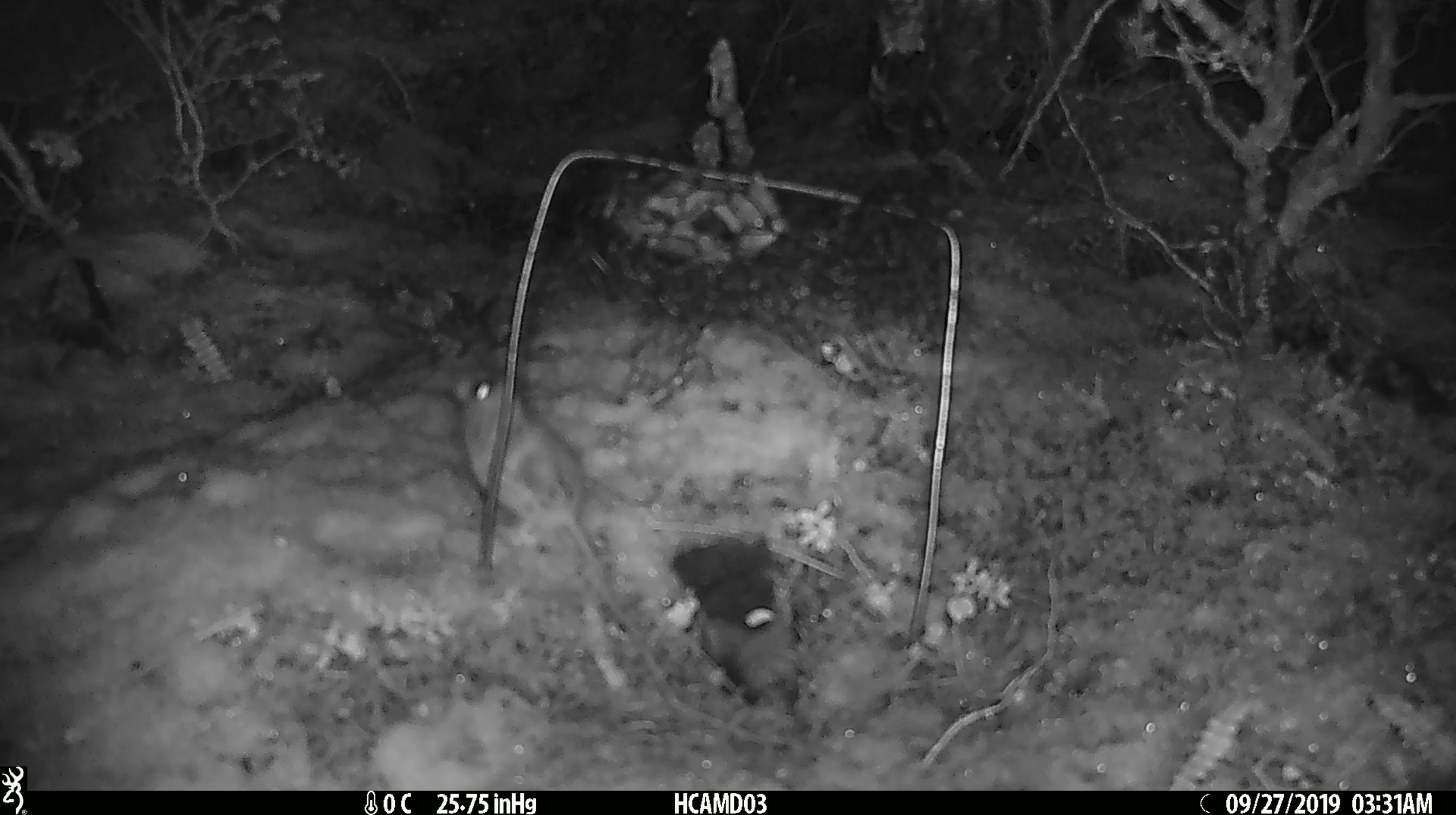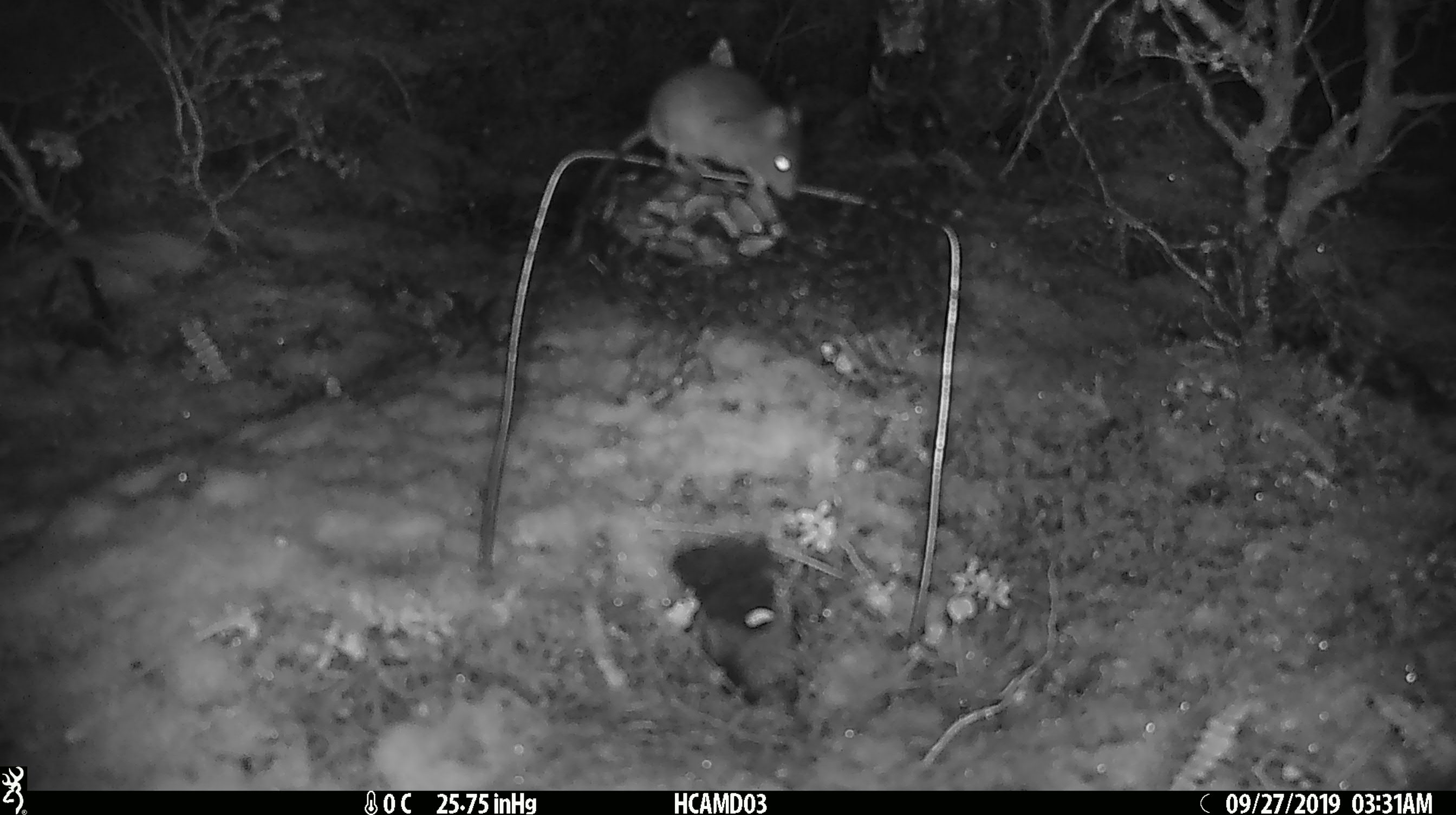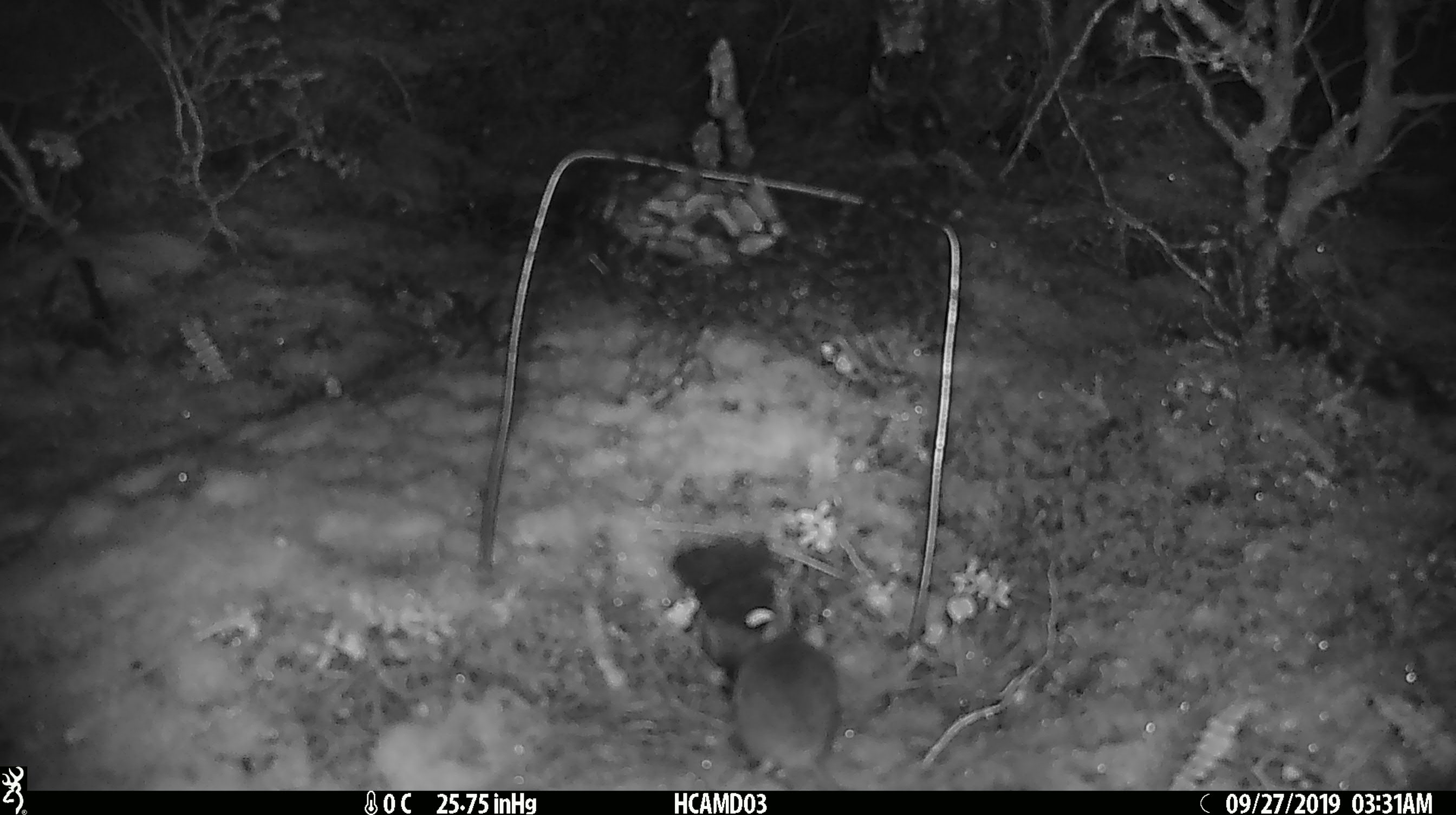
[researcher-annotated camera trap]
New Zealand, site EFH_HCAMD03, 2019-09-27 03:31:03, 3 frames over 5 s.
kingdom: Animalia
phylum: Chordata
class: Mammalia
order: Rodentia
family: Muridae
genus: Mus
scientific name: Mus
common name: mouse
Mouse (Mus).